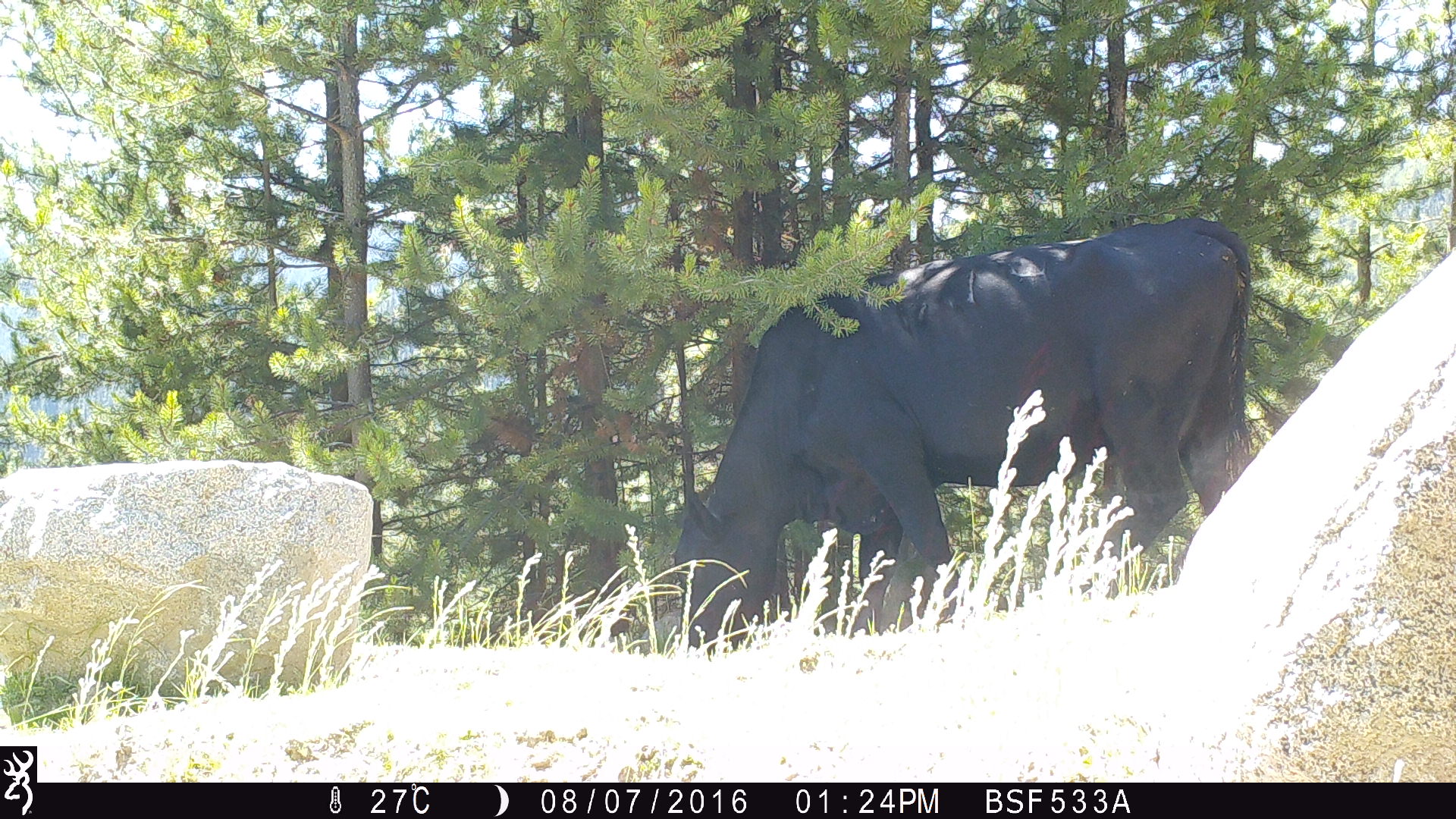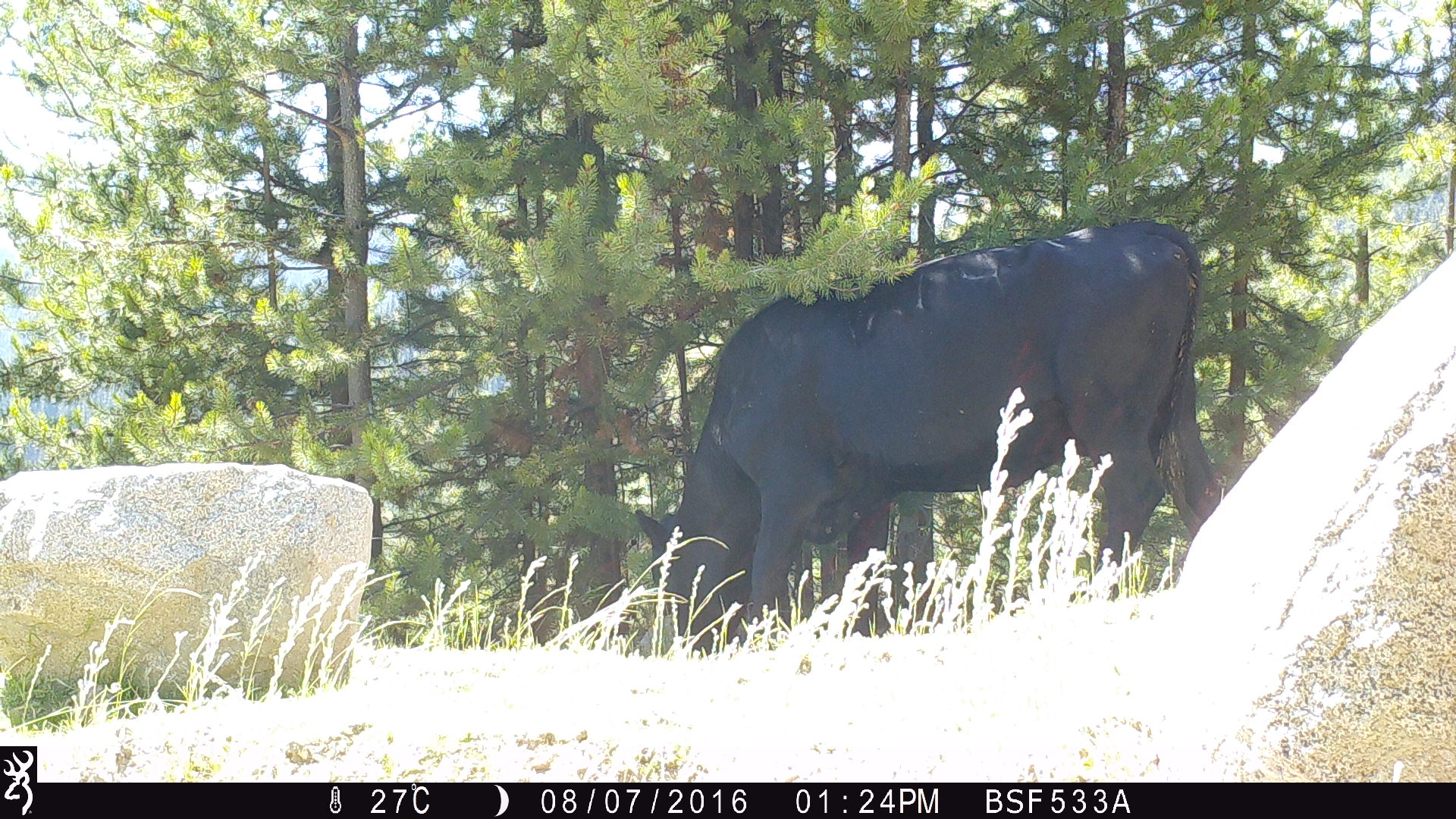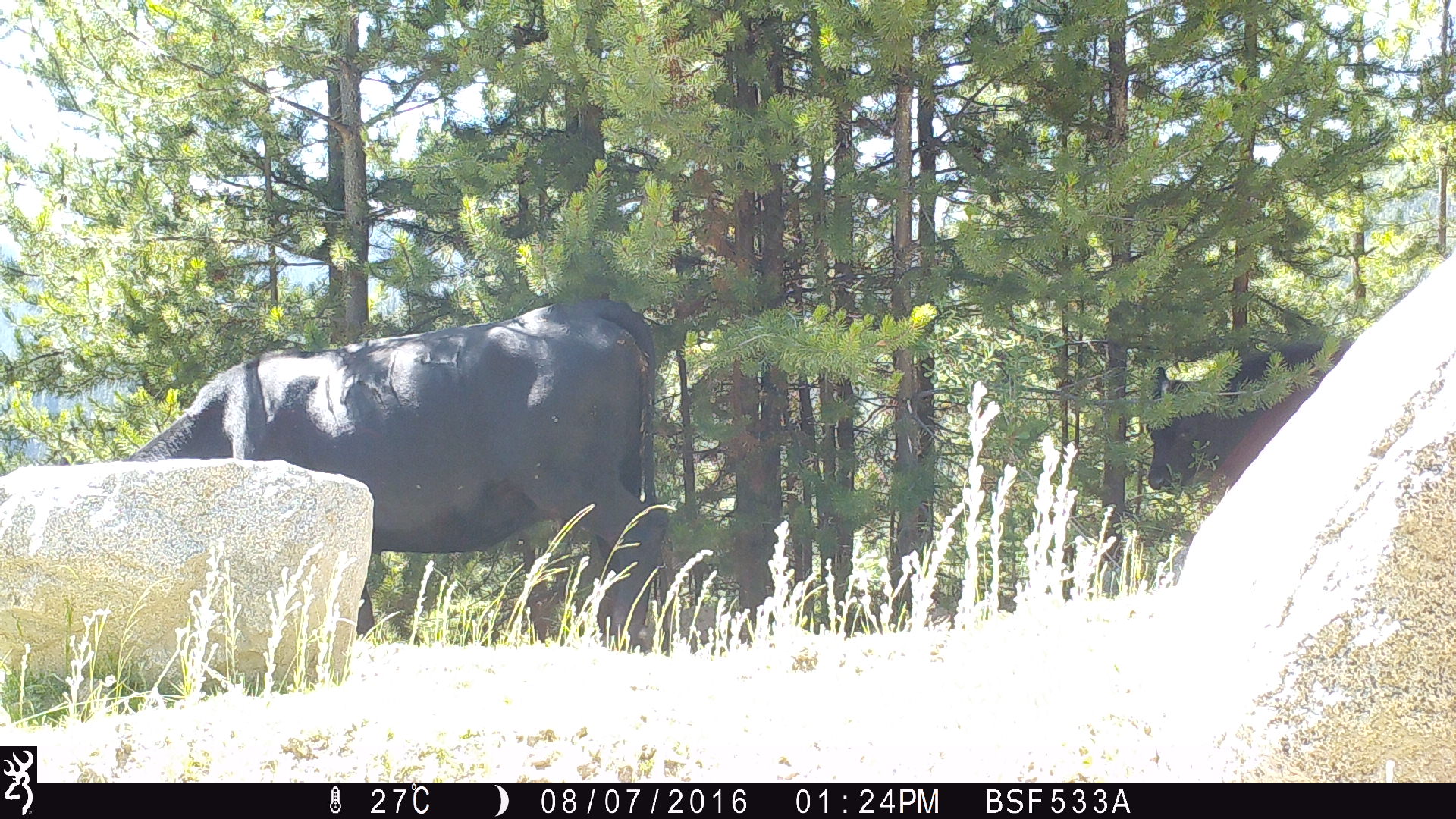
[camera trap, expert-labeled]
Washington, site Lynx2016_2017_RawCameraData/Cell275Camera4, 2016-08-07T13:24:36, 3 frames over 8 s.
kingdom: Animalia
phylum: Chordata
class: Mammalia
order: Artiodactyla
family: Bovidae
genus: Bos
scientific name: Bos taurus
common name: domestic cattle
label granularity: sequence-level